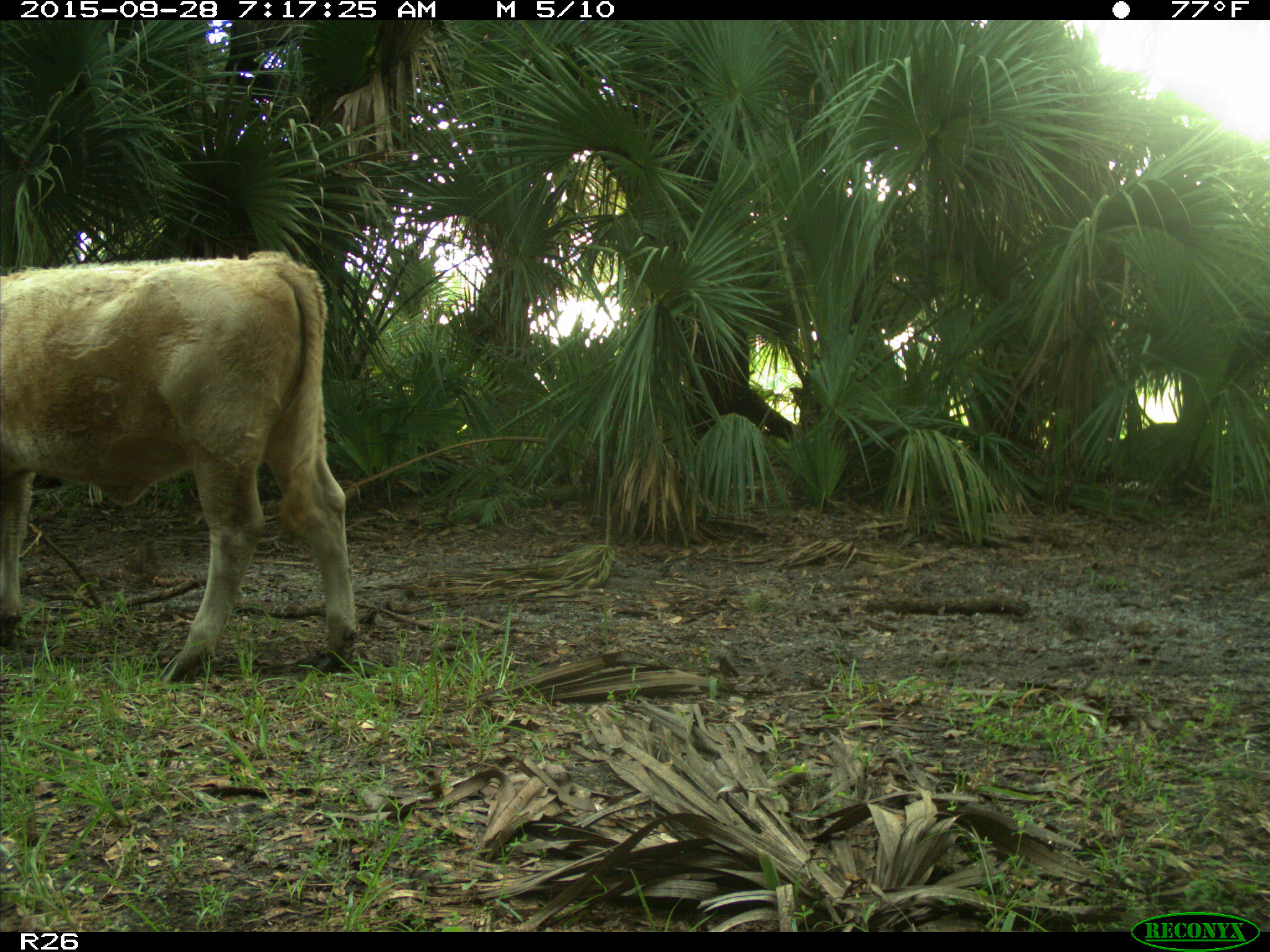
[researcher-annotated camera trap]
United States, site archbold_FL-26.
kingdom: Animalia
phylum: Chordata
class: Mammalia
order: Artiodactyla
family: Bovidae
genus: Bos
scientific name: Bos taurus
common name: domestic cow